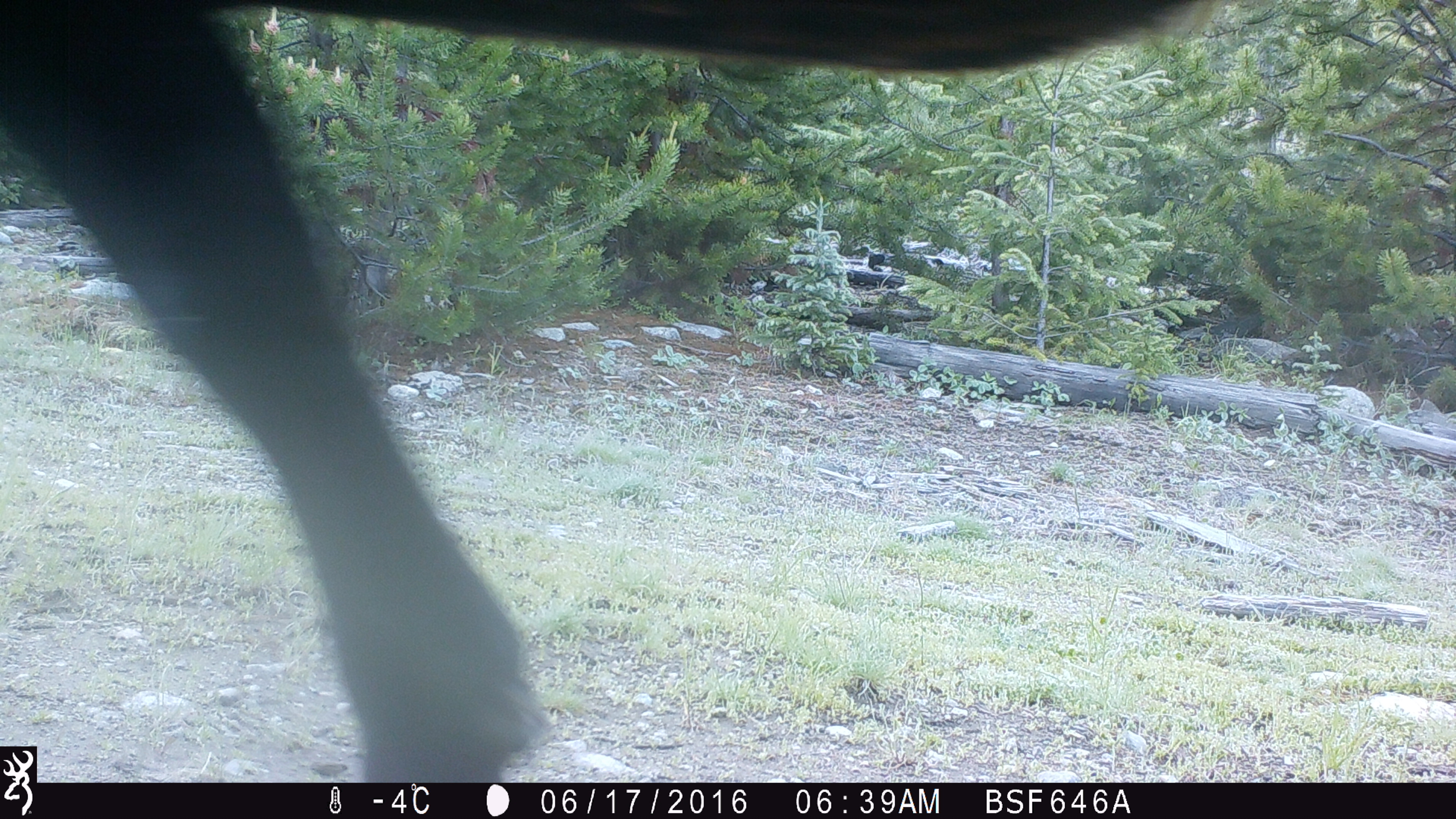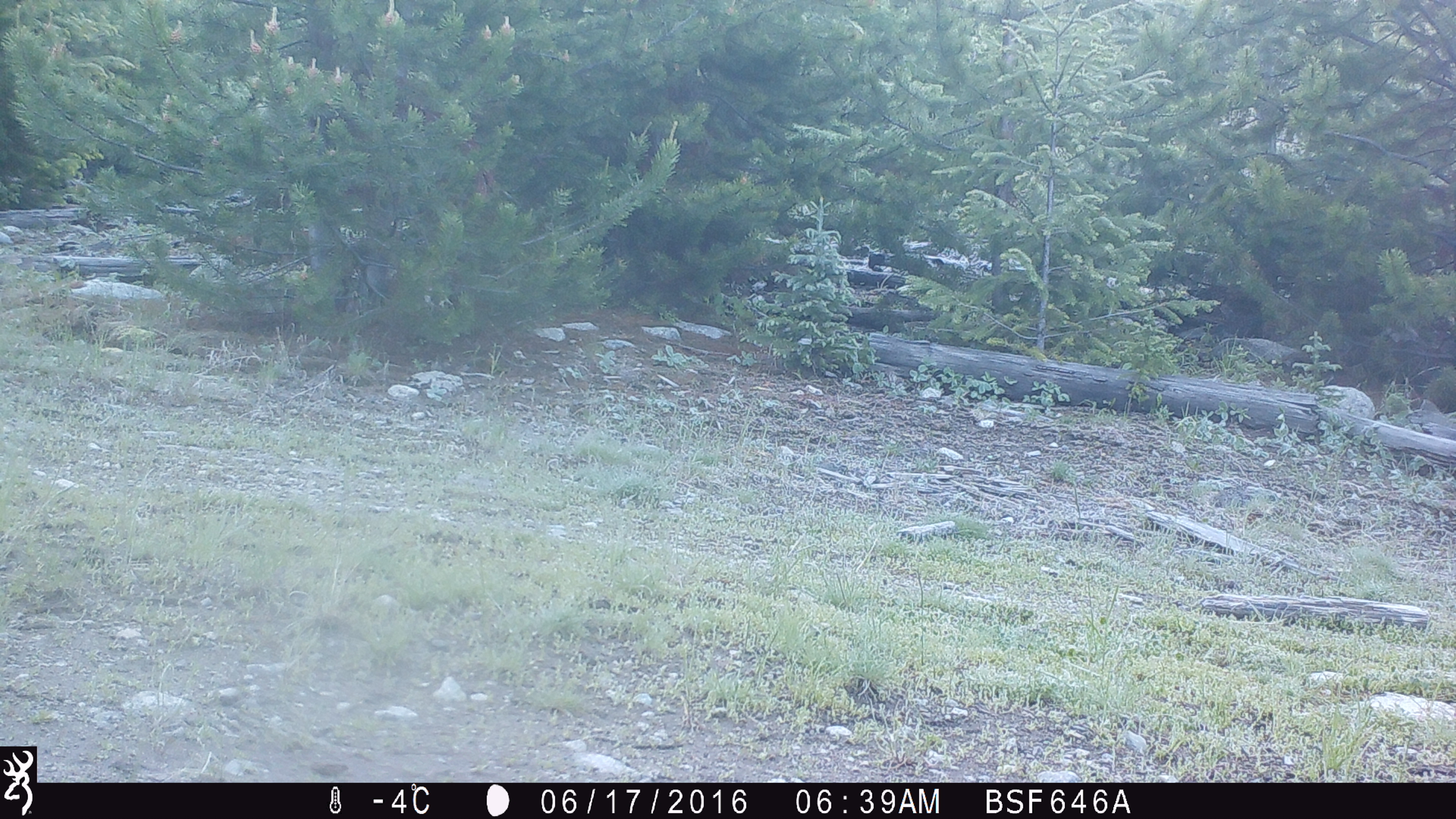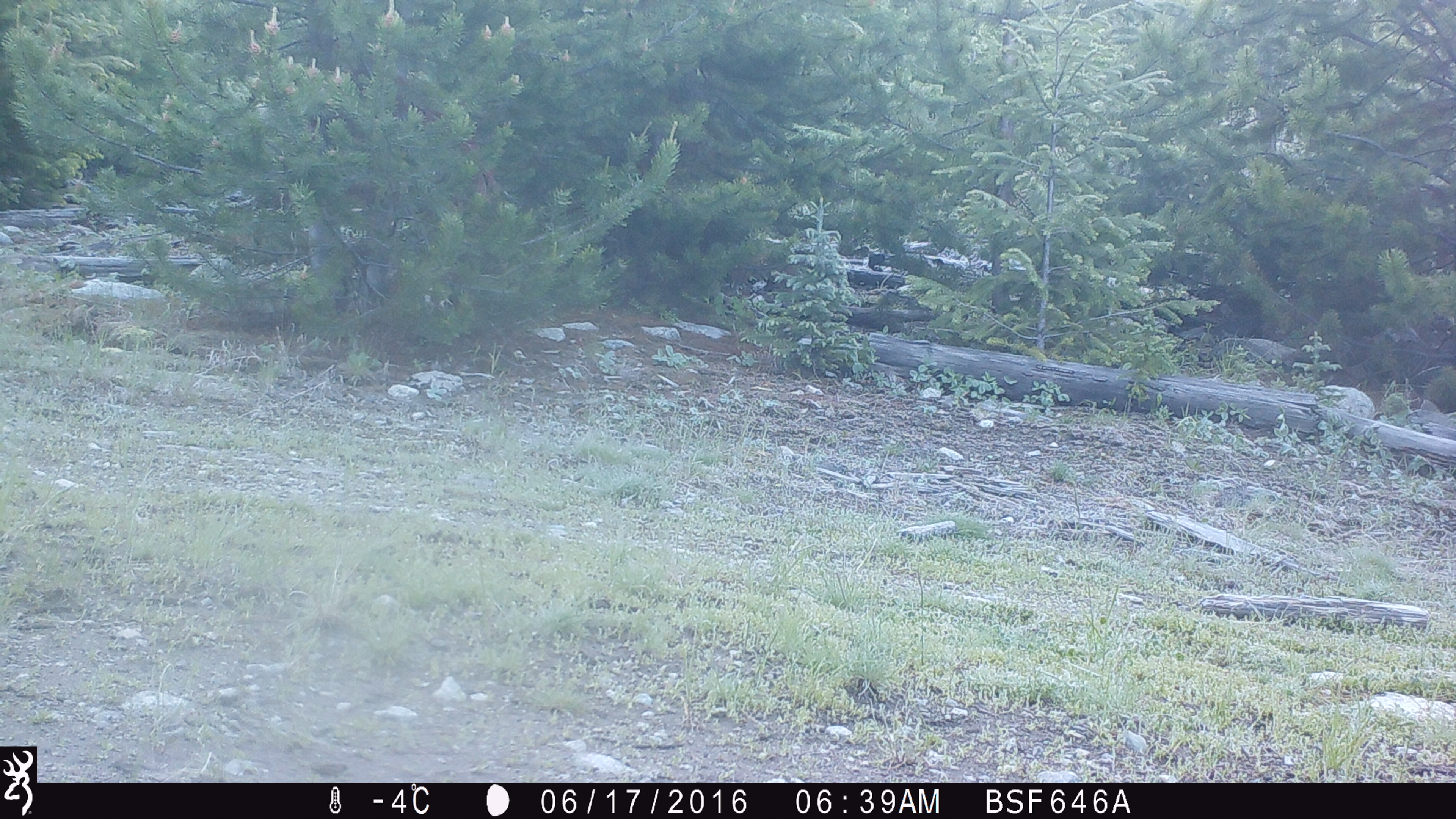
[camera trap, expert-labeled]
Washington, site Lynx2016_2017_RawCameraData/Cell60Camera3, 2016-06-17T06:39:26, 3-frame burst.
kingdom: Animalia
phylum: Chordata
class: Mammalia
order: Artiodactyla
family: Bovidae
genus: Bos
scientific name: Bos taurus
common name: domestic cattle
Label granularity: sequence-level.